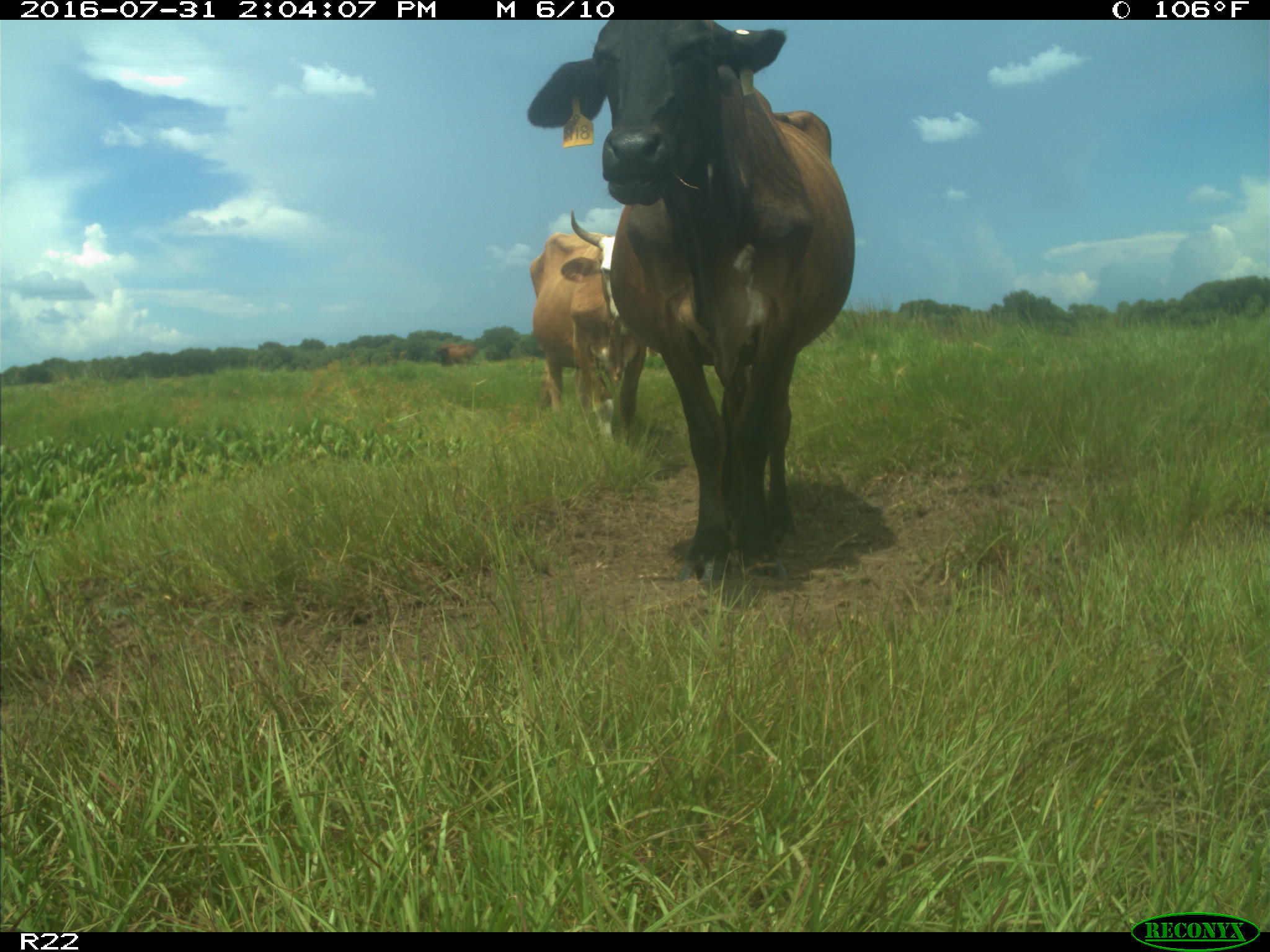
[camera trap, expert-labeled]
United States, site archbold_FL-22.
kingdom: Animalia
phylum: Chordata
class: Mammalia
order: Artiodactyla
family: Bovidae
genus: Bos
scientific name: Bos taurus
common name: domestic cow